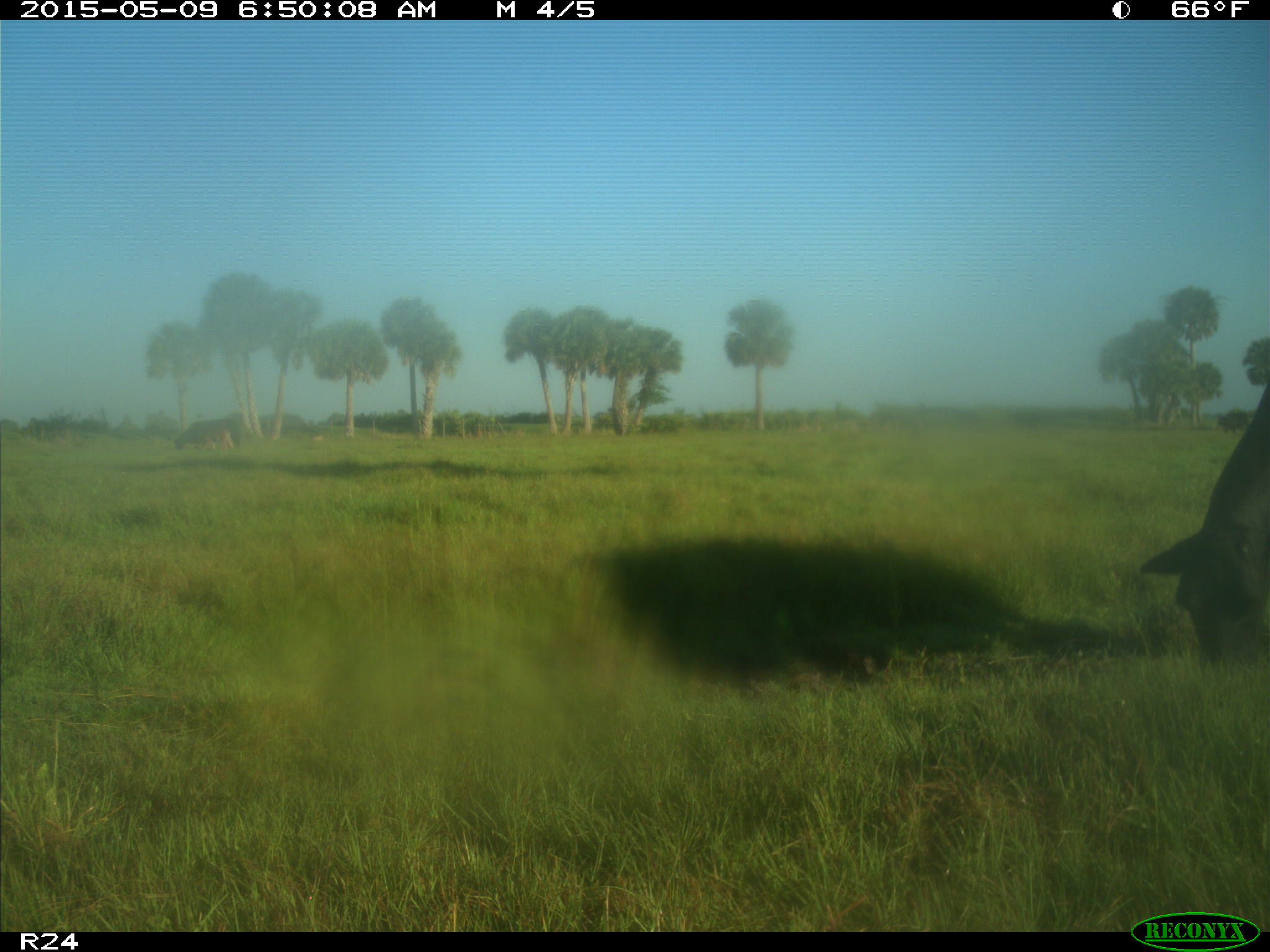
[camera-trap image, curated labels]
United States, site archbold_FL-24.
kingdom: Animalia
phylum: Chordata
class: Mammalia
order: Artiodactyla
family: Bovidae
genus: Bos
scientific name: Bos taurus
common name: domestic cow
Bos taurus (domestic cow).